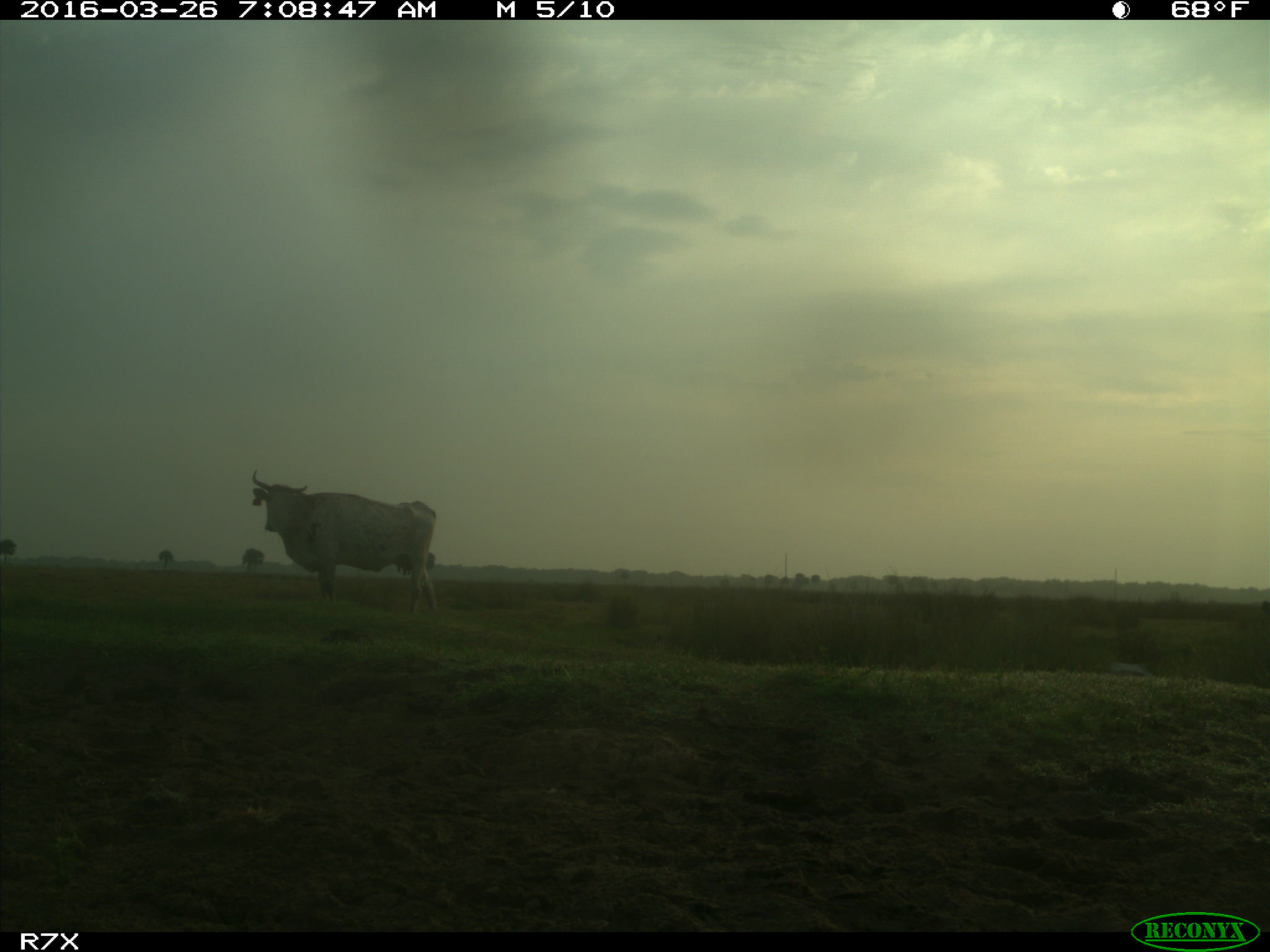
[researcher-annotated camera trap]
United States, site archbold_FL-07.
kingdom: Animalia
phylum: Chordata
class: Mammalia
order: Artiodactyla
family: Bovidae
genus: Bos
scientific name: Bos taurus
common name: domestic cow